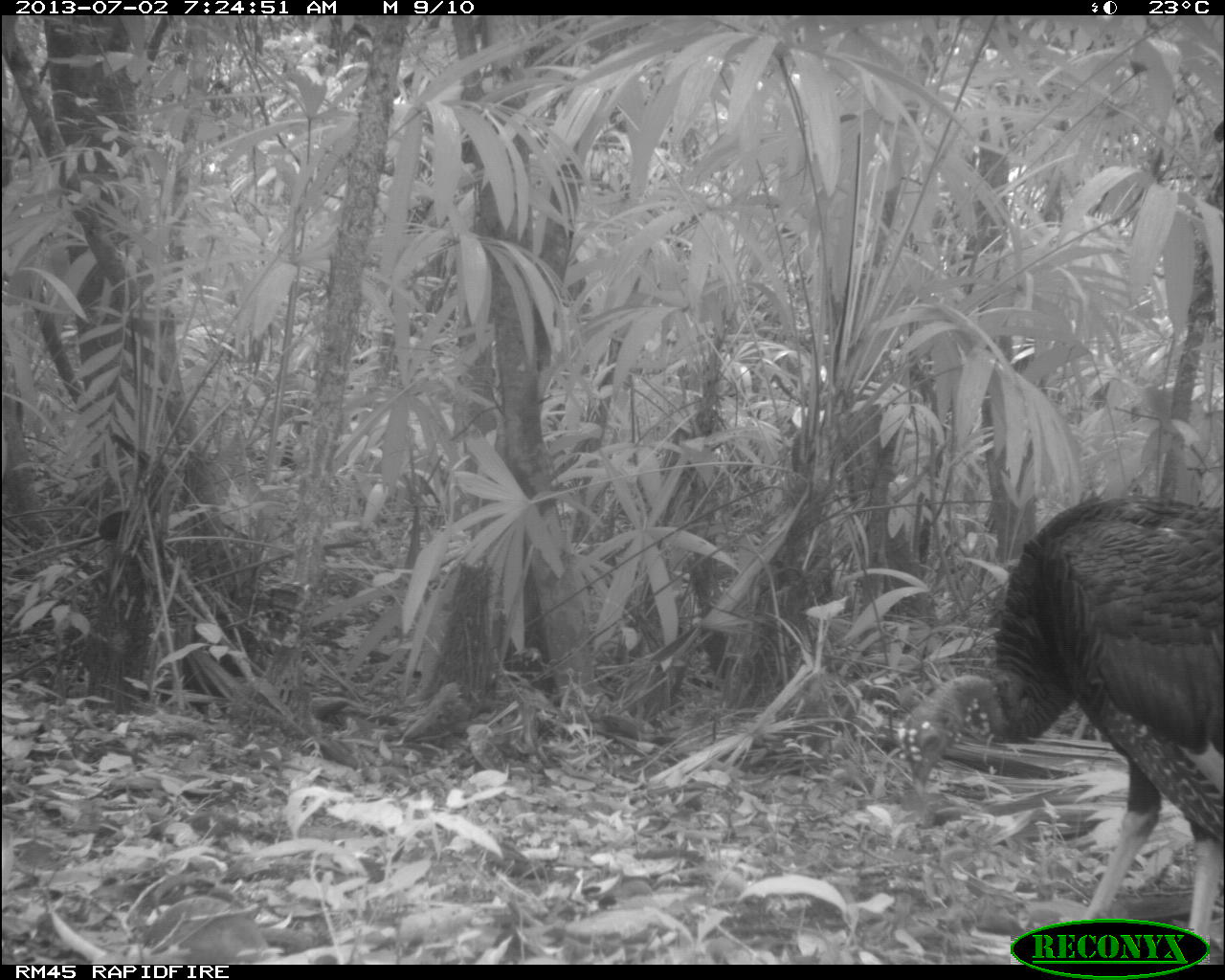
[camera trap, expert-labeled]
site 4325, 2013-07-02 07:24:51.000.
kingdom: Animalia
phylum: Chordata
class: Aves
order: Galliformes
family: Phasianidae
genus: Meleagris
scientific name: Meleagris ocellata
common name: ocellated turkey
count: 1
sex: male